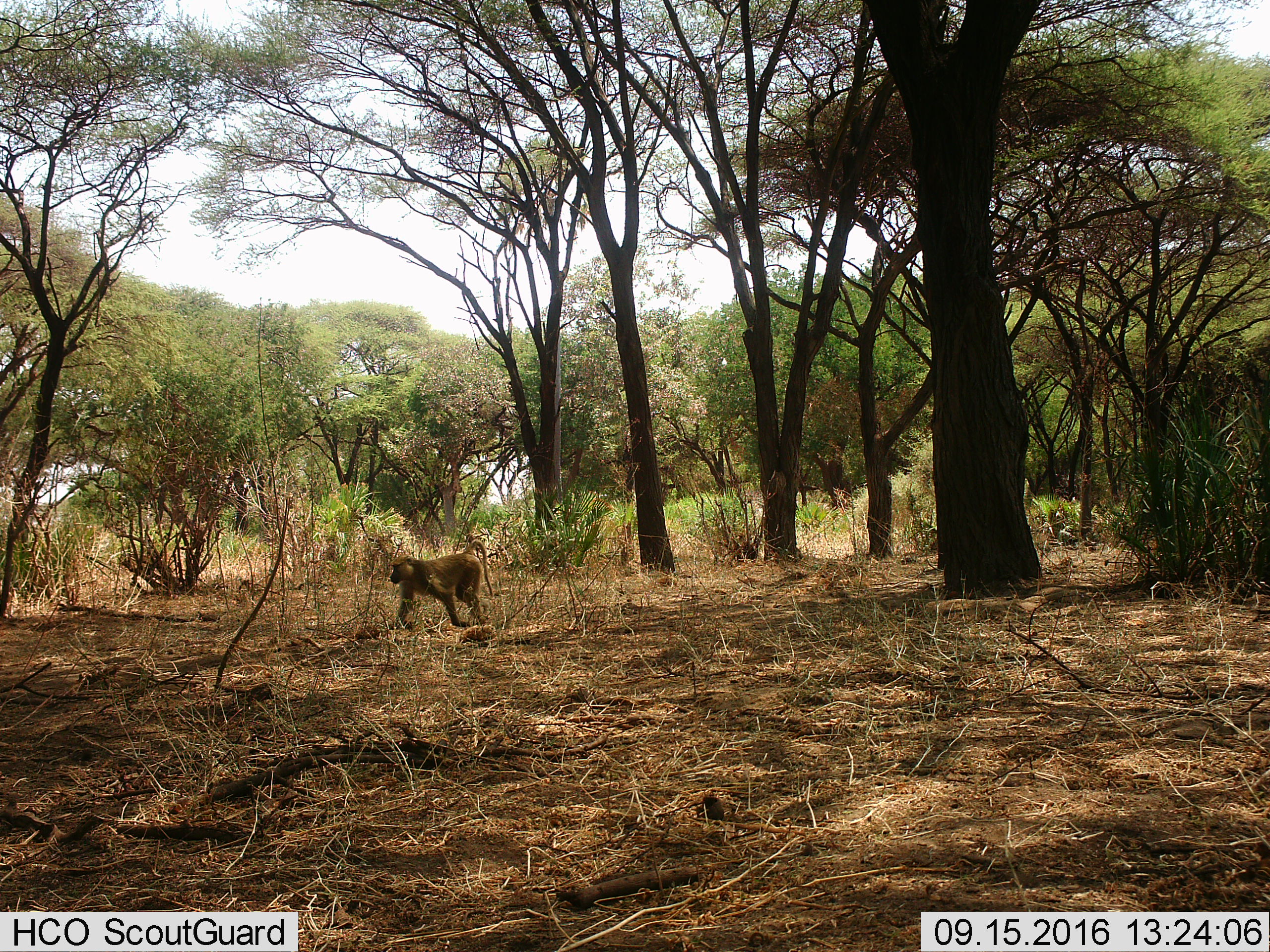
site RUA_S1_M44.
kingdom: Animalia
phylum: Chordata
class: Mammalia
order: Primates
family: Cercopithecidae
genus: Papio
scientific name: Papio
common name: baboon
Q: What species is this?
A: Baboon (Papio).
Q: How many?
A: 1.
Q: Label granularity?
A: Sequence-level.